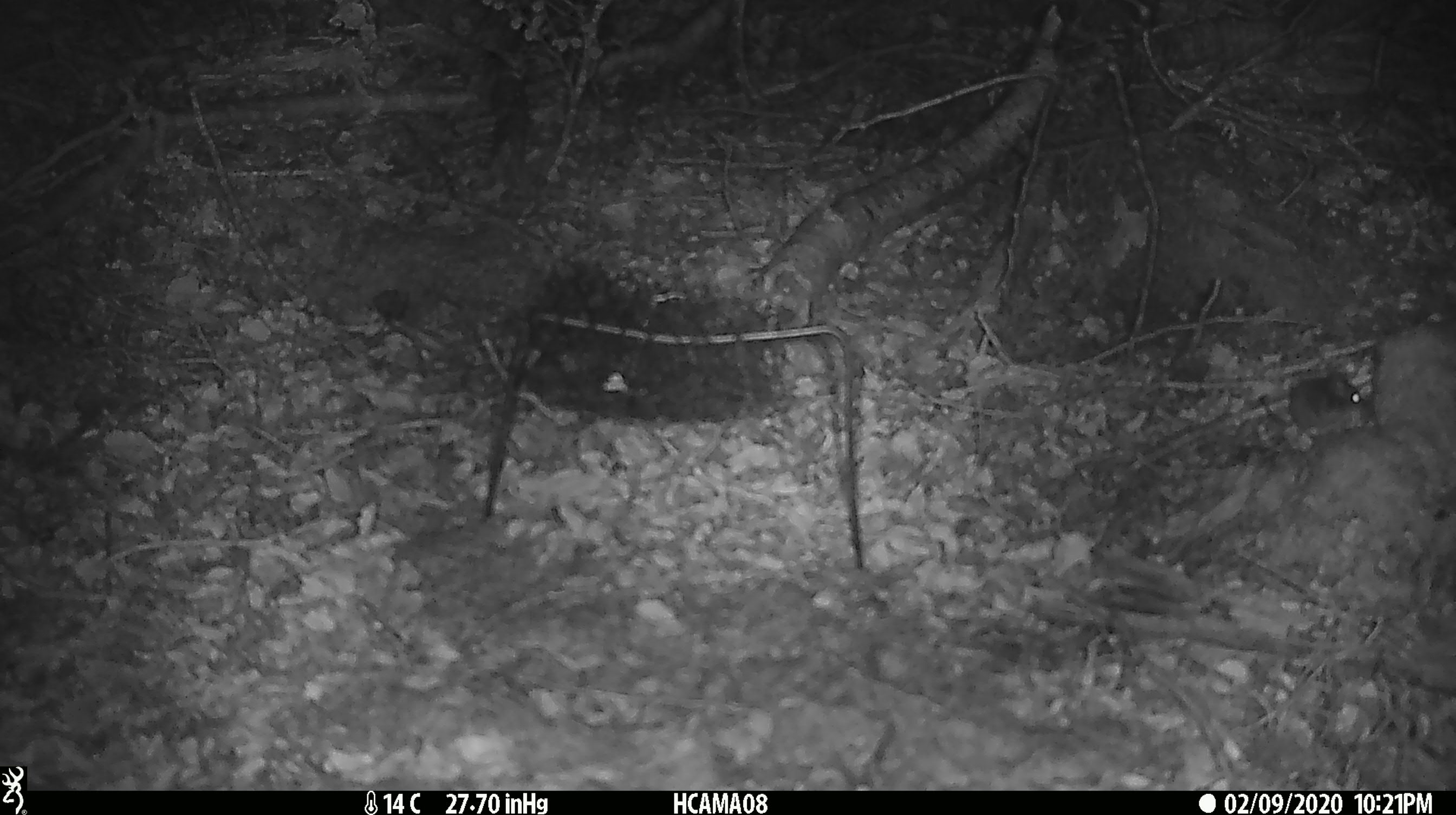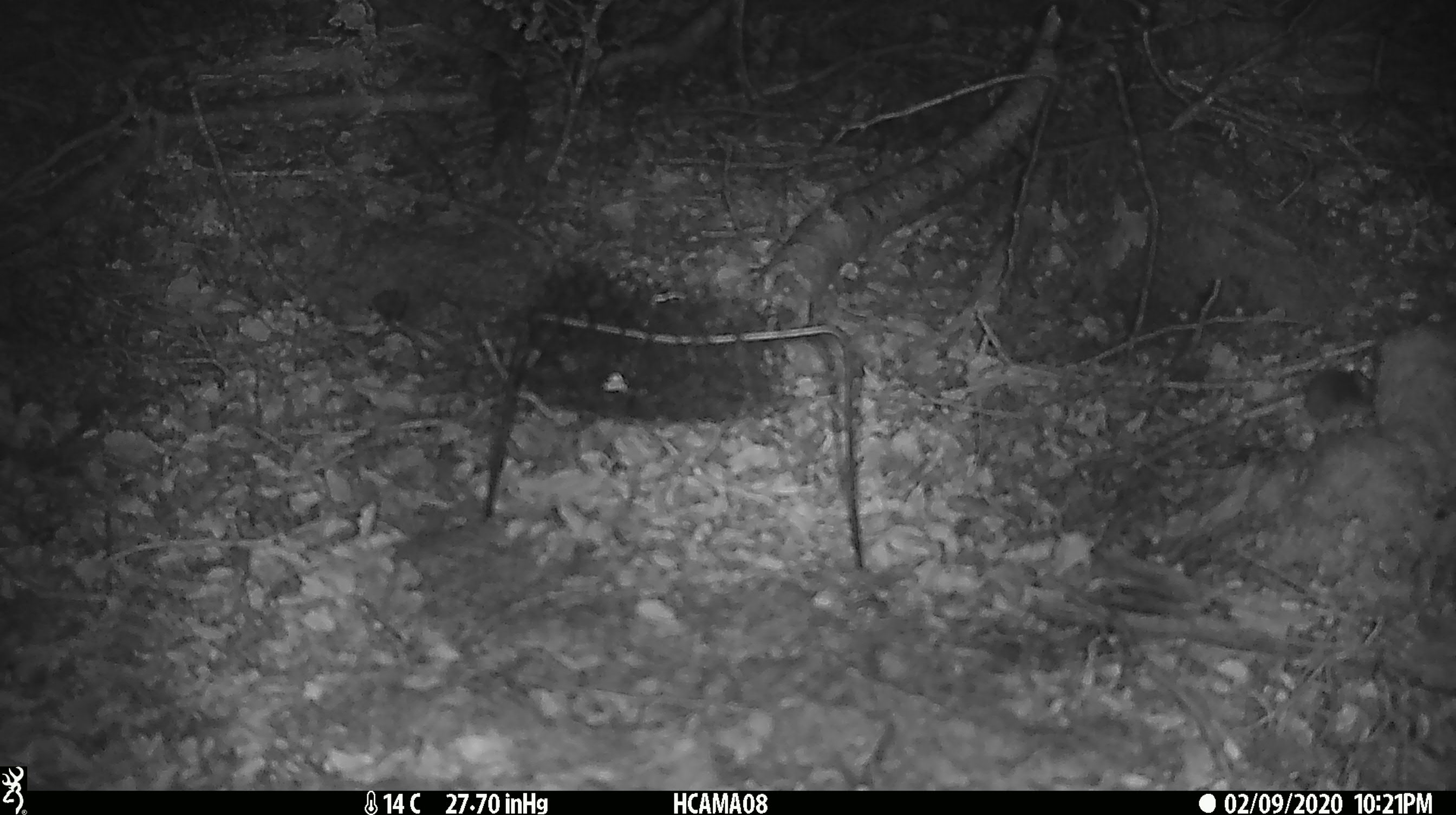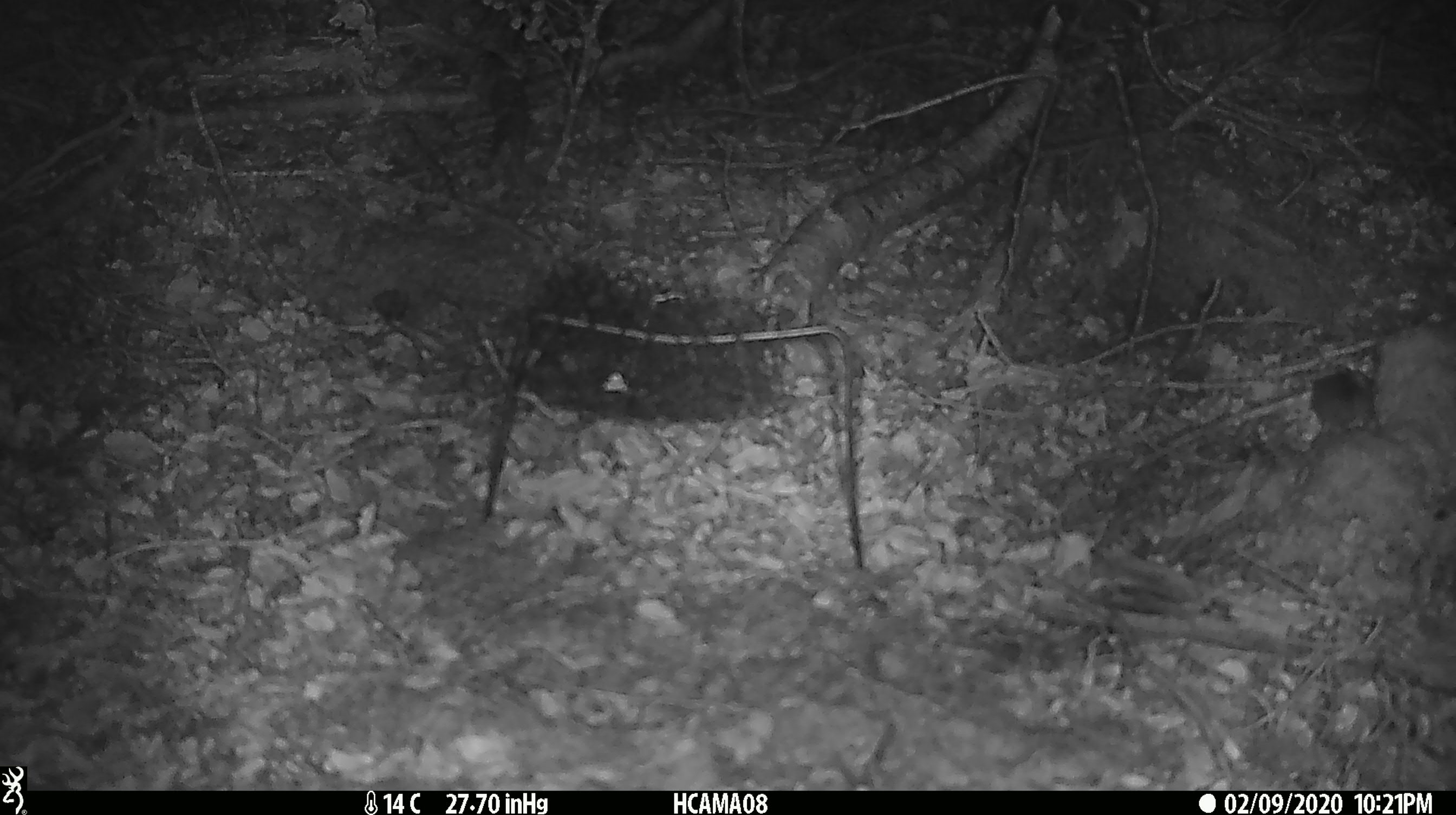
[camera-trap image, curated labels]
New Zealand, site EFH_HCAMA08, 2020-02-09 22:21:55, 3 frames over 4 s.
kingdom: Animalia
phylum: Chordata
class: Mammalia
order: Rodentia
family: Muridae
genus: Mus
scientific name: Mus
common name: mouse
Mouse (Mus).